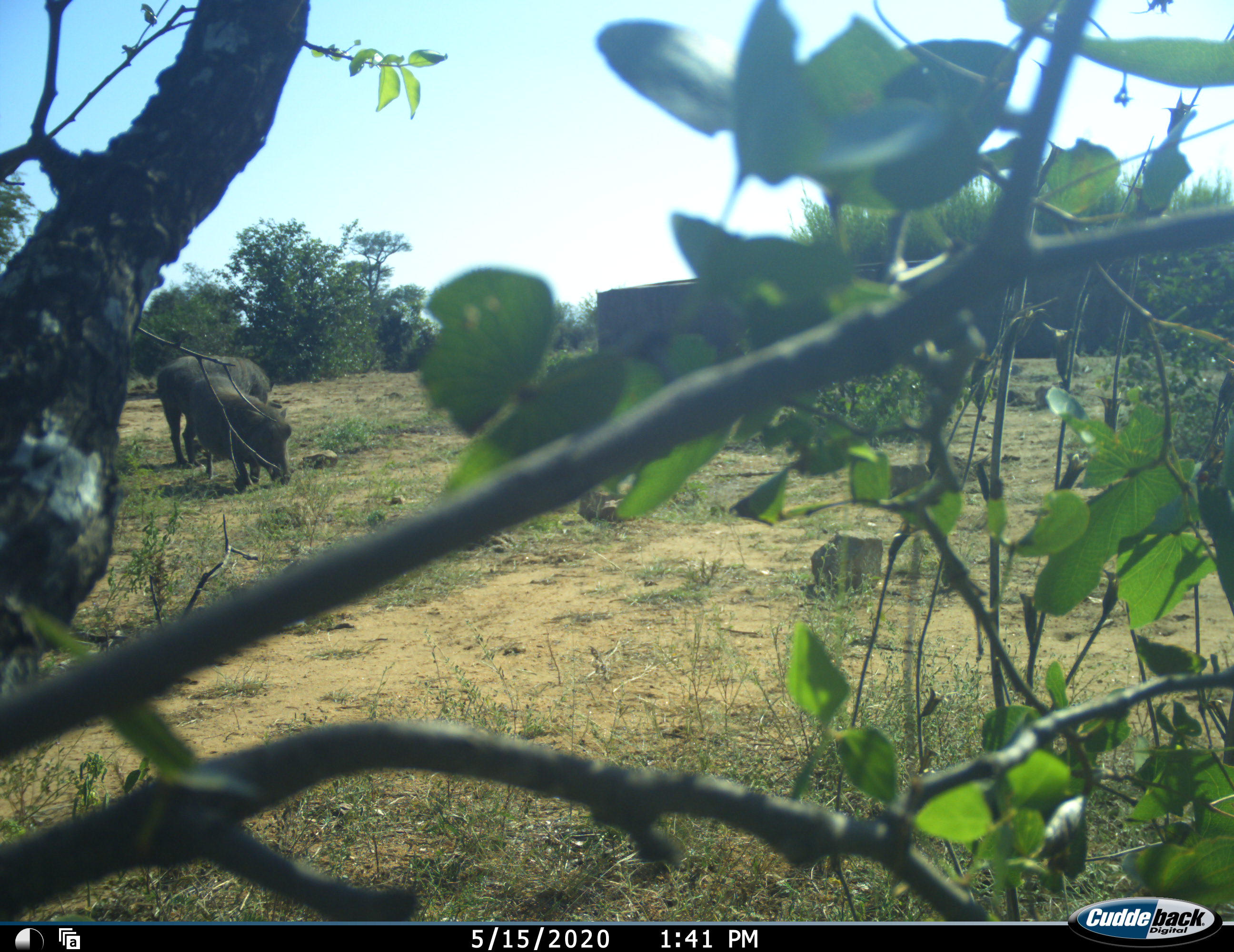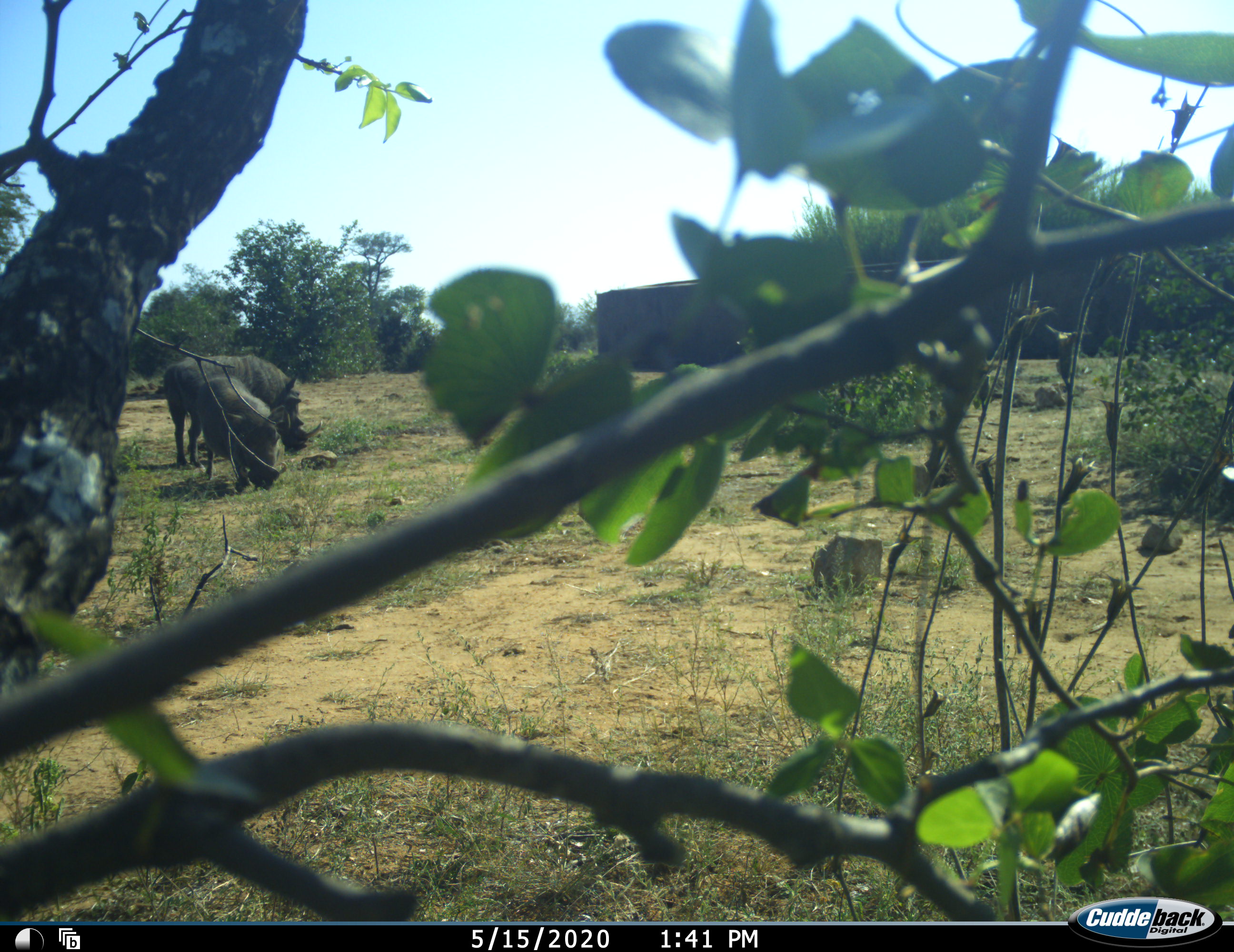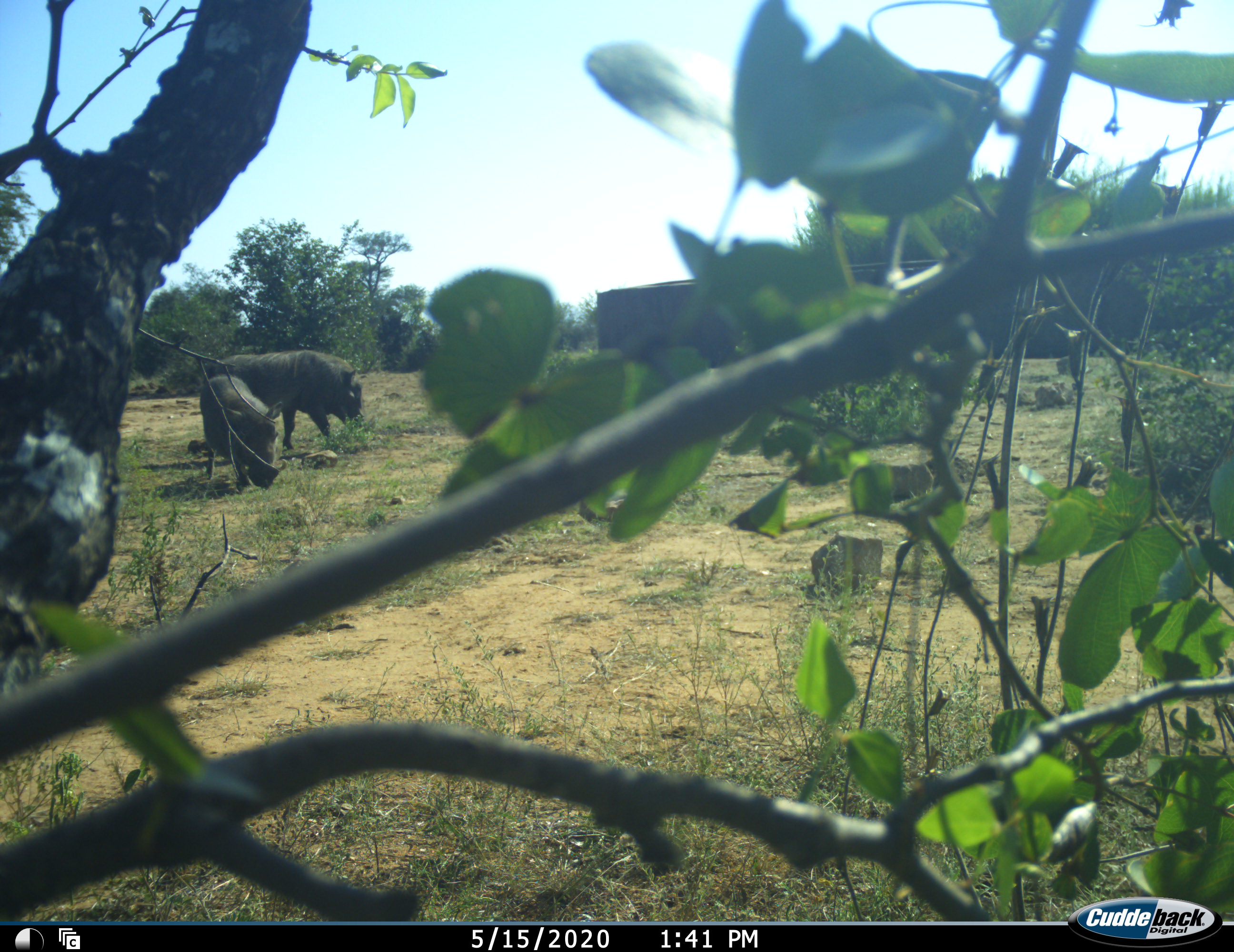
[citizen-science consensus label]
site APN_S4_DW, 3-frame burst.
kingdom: Animalia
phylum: Chordata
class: Mammalia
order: Artiodactyla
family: Suidae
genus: Phacochoerus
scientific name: Phacochoerus africanus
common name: warthog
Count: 2.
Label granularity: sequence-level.